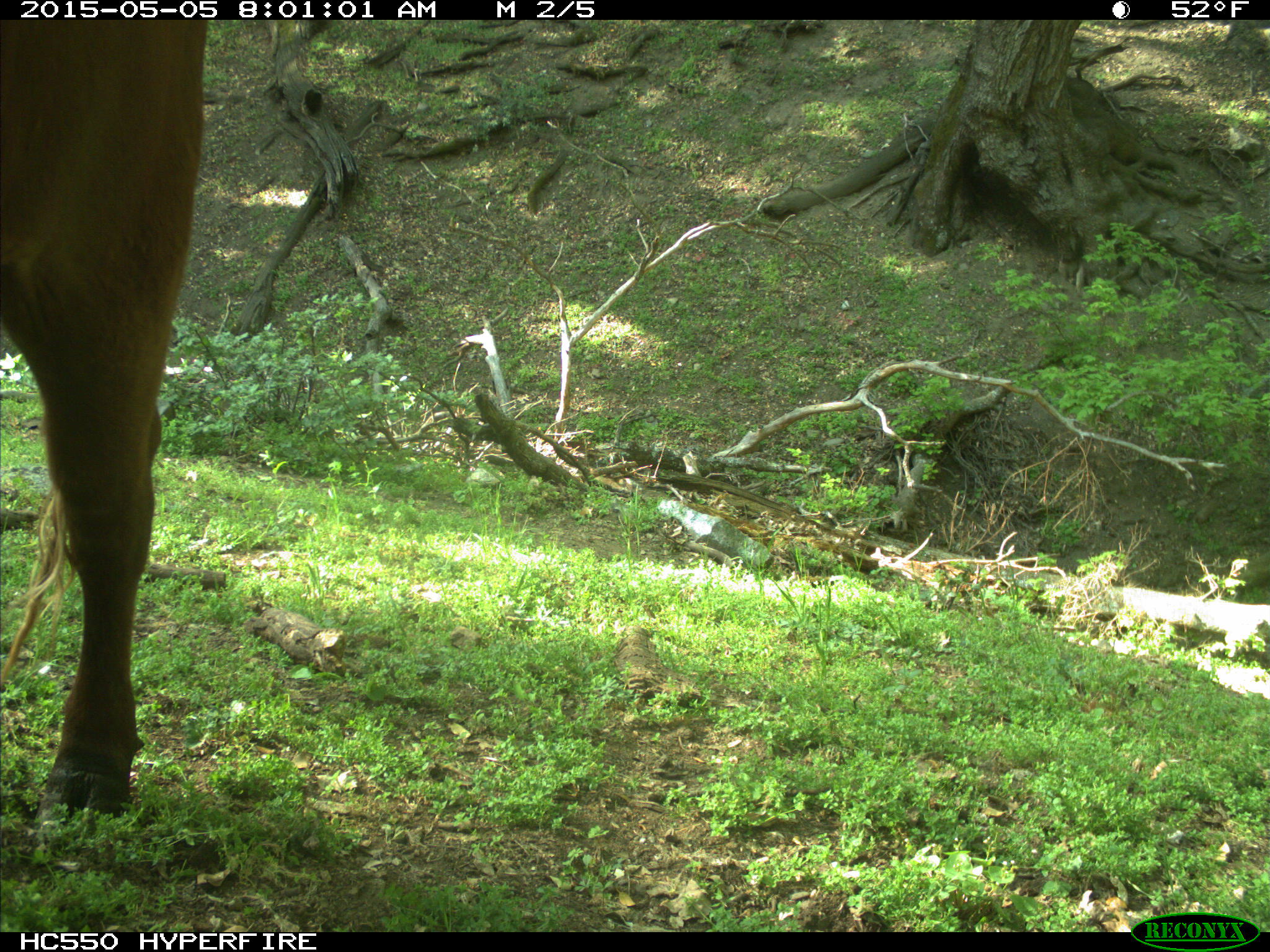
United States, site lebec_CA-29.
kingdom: Animalia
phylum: Chordata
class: Mammalia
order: Artiodactyla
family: Bovidae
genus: Bos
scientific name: Bos taurus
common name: domestic cow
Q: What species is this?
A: Bos taurus (domestic cow).